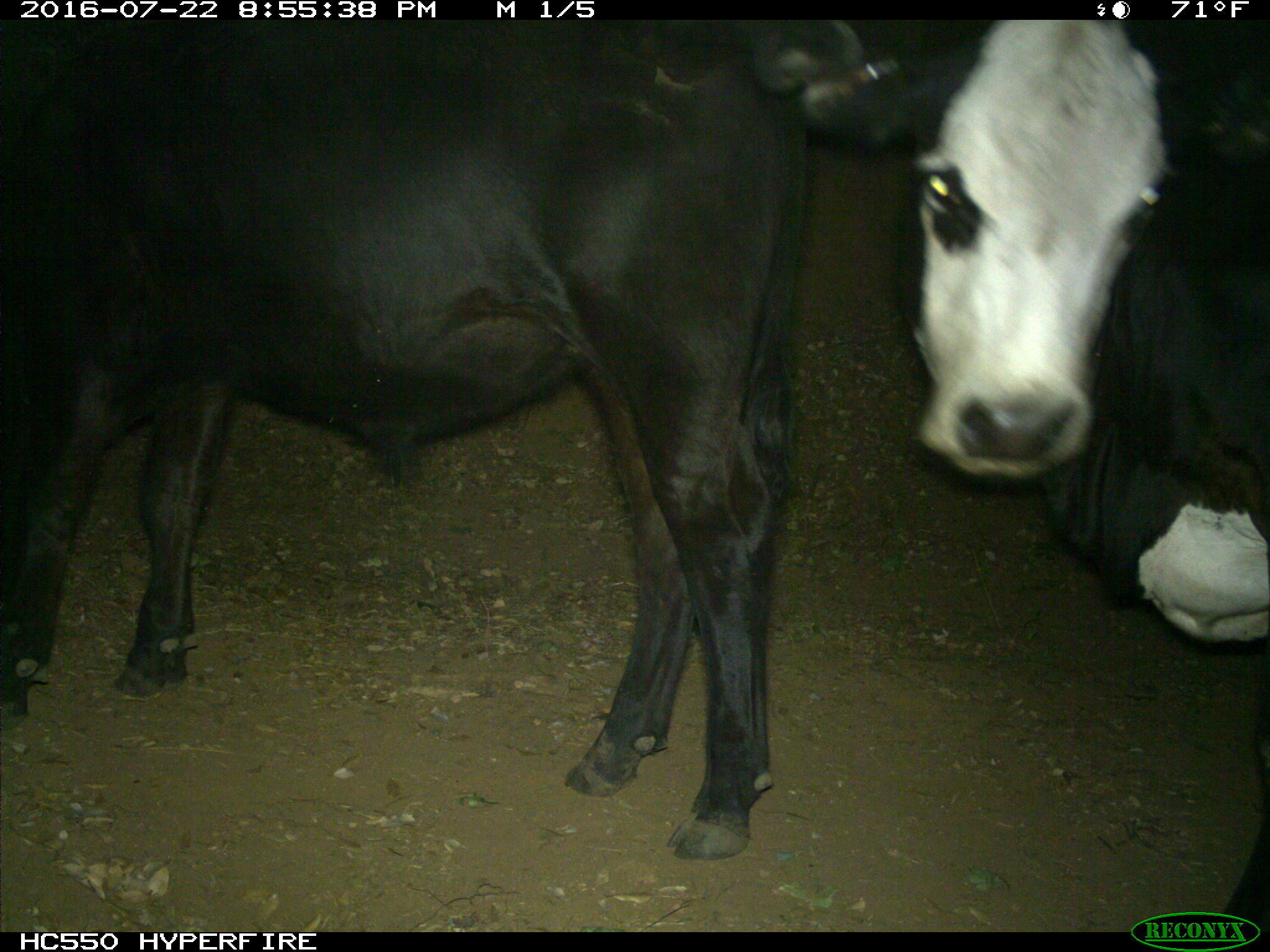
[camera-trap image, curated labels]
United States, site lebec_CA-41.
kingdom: Animalia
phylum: Chordata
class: Mammalia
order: Artiodactyla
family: Bovidae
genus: Bos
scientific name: Bos taurus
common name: domestic cow